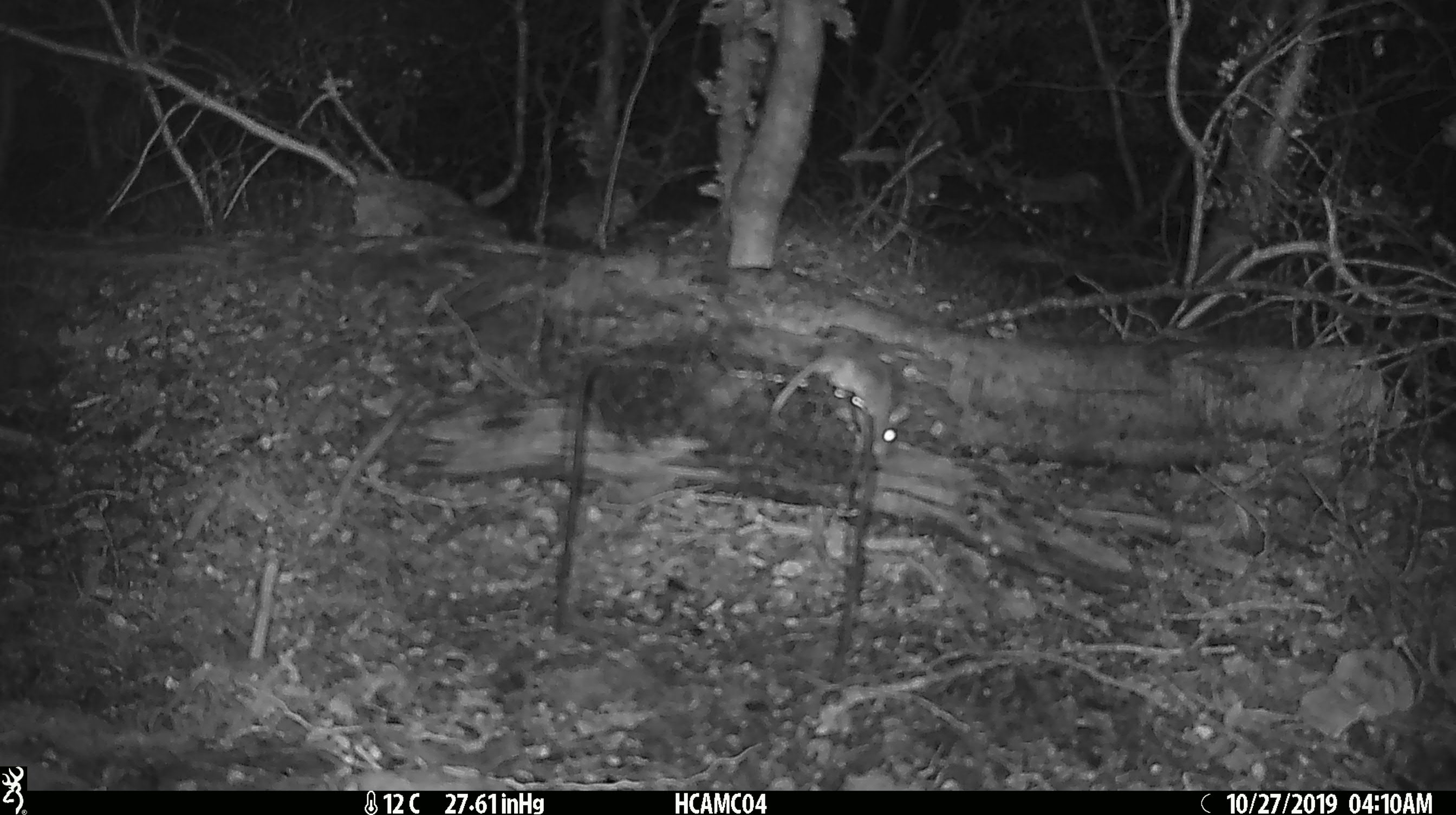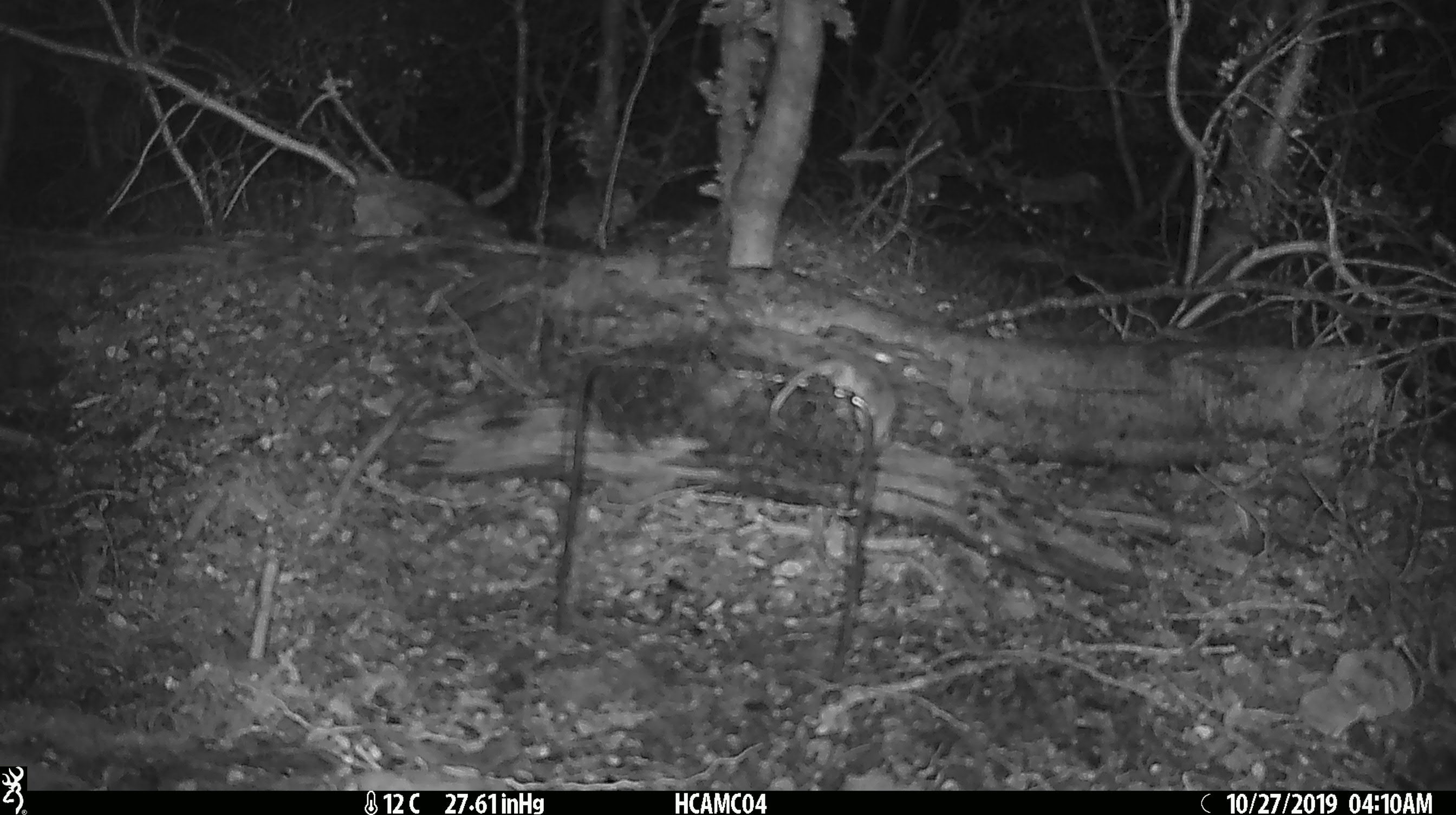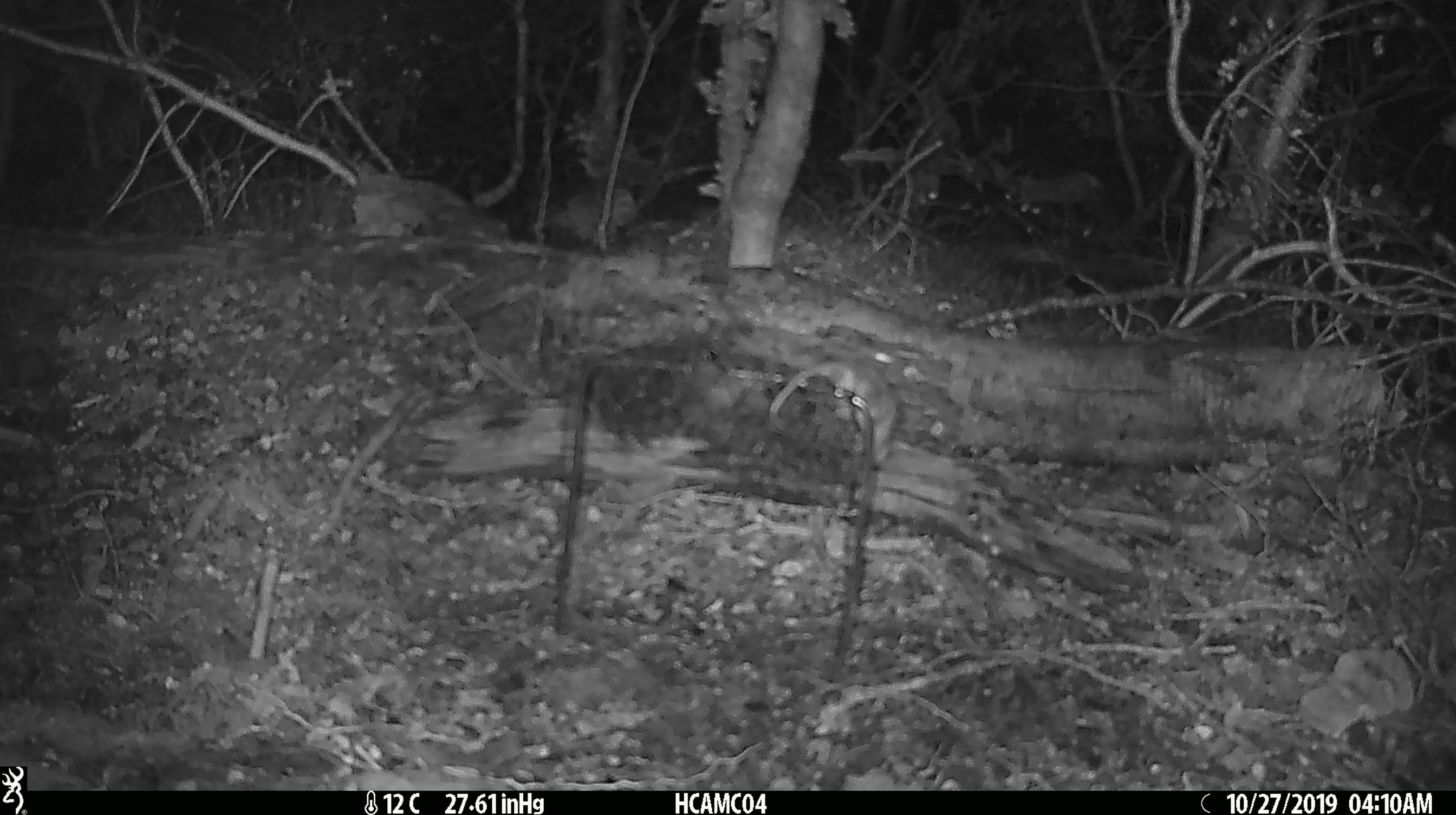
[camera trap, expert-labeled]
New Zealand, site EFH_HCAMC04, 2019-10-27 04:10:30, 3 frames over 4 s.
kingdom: Animalia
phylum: Chordata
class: Mammalia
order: Rodentia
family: Muridae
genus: Mus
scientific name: Mus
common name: mouse